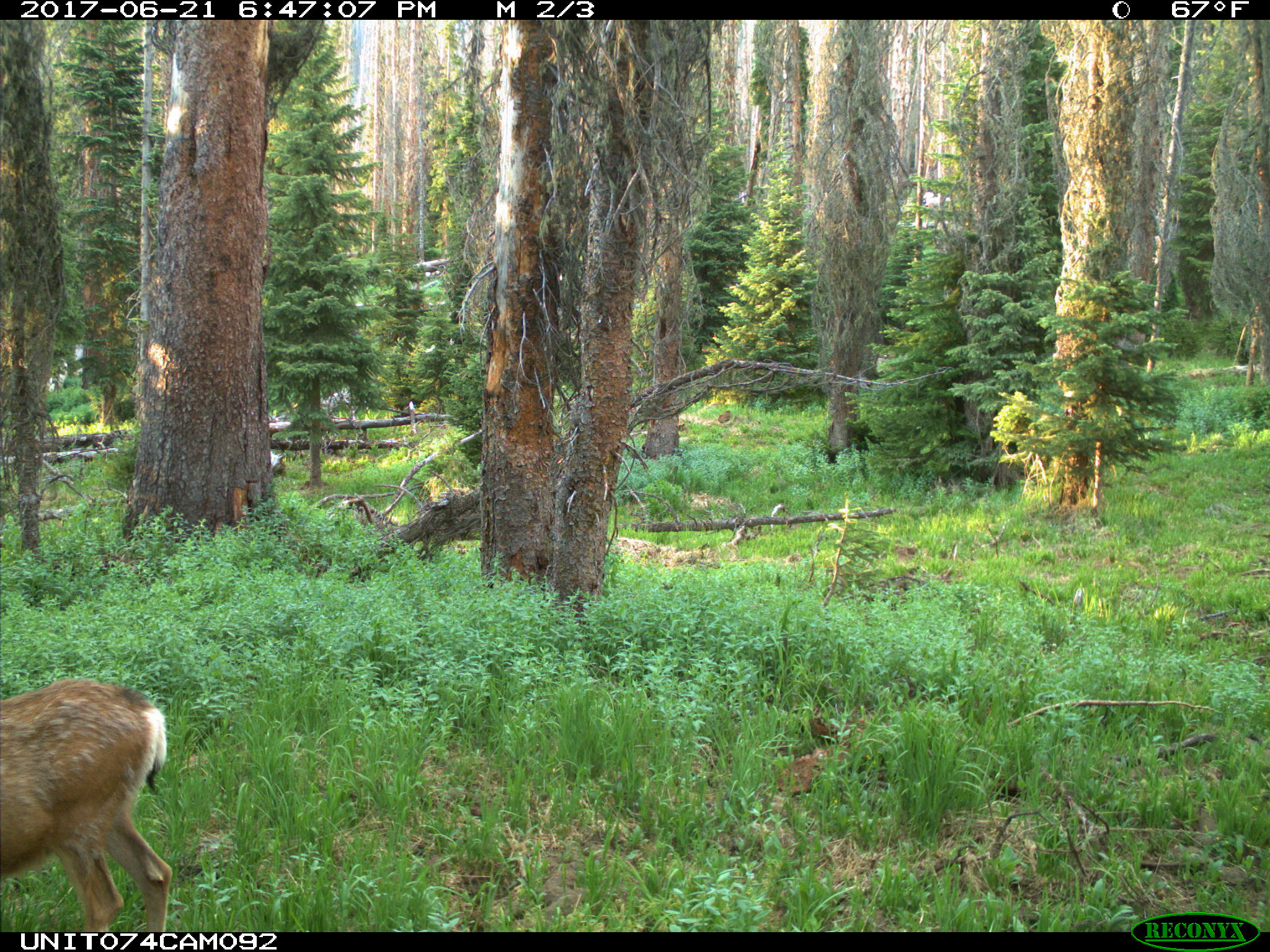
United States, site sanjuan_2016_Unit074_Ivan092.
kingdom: Animalia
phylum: Chordata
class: Mammalia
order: Artiodactyla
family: Cervidae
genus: Odocoileus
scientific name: Odocoileus hemionus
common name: mule deer